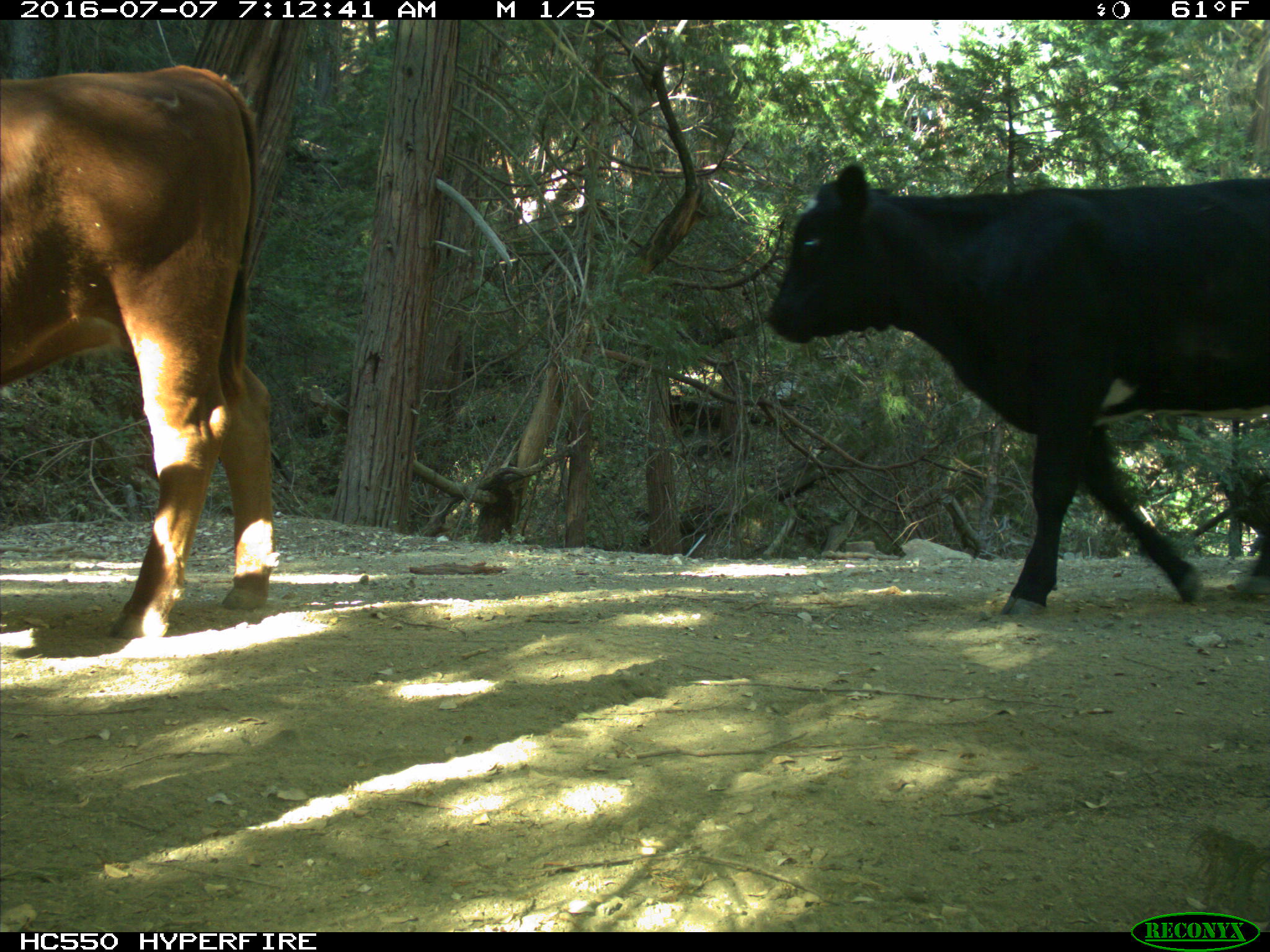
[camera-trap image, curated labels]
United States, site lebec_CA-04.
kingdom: Animalia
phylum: Chordata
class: Mammalia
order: Artiodactyla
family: Bovidae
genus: Bos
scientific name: Bos taurus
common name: domestic cow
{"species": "Bos taurus (domestic cow)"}